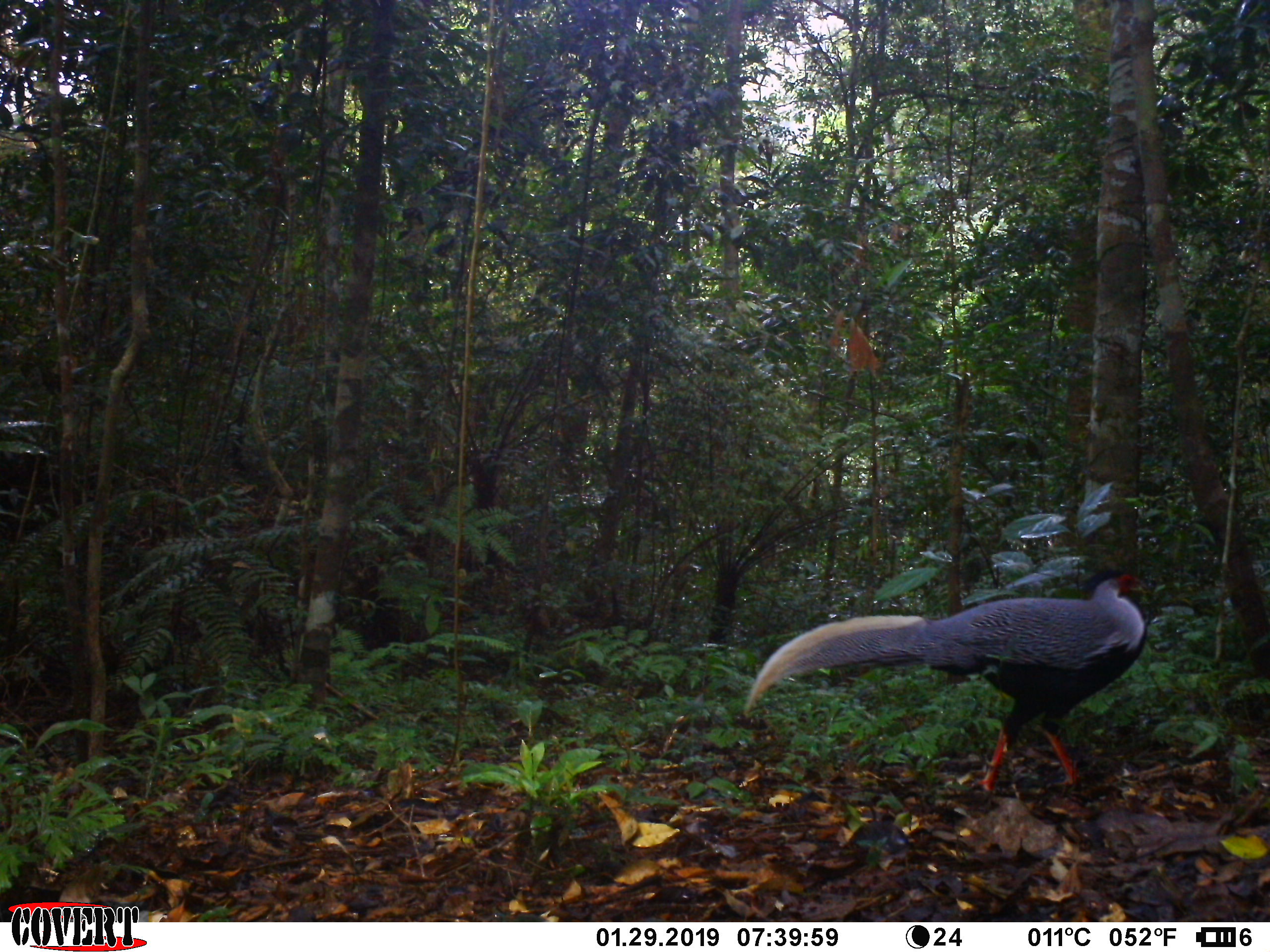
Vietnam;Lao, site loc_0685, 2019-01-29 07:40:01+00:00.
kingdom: Animalia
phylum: Chordata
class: Aves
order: Galliformes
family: Phasianidae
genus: Lophura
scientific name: Lophura nycthemera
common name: silver pheasant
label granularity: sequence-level